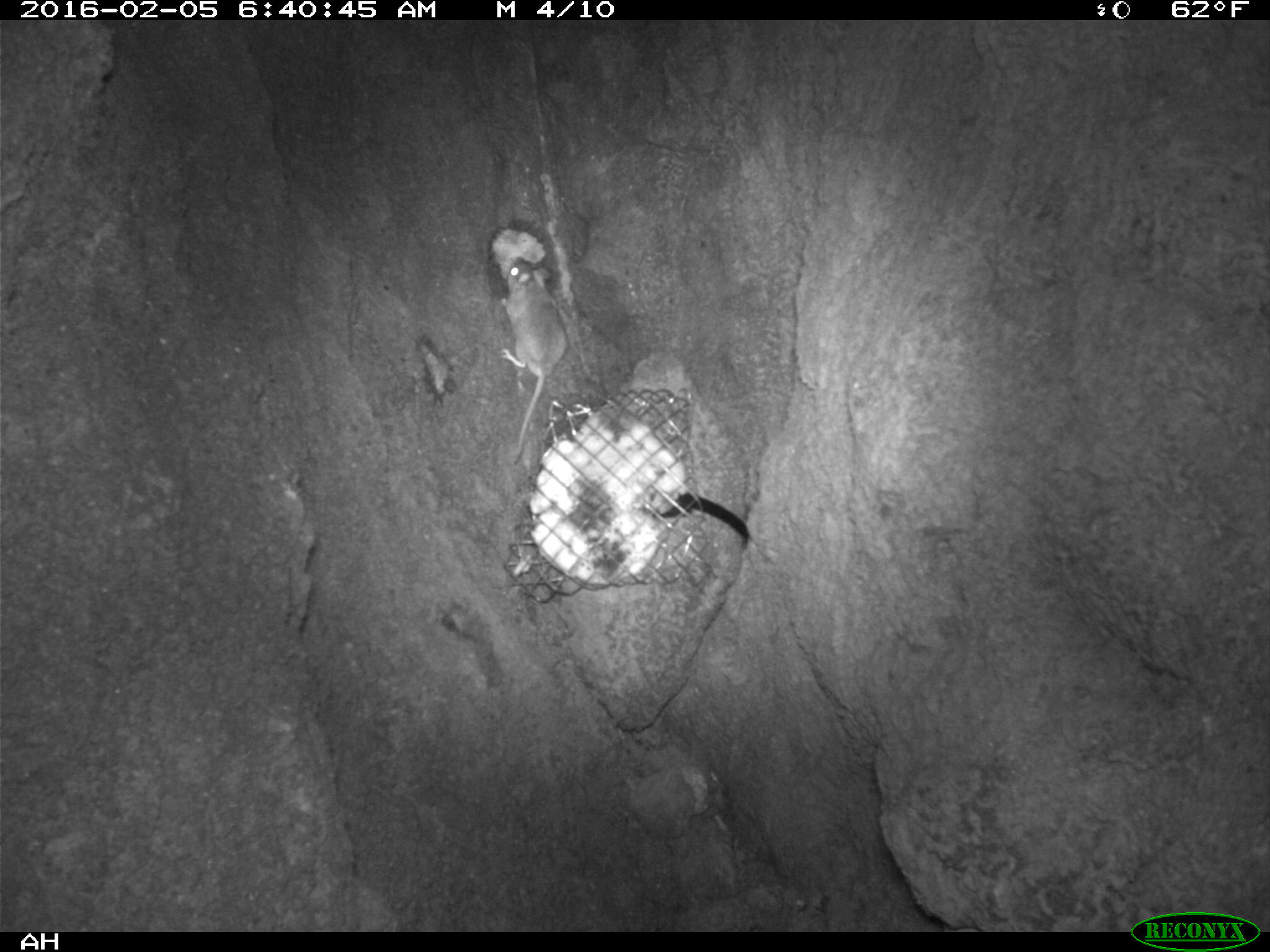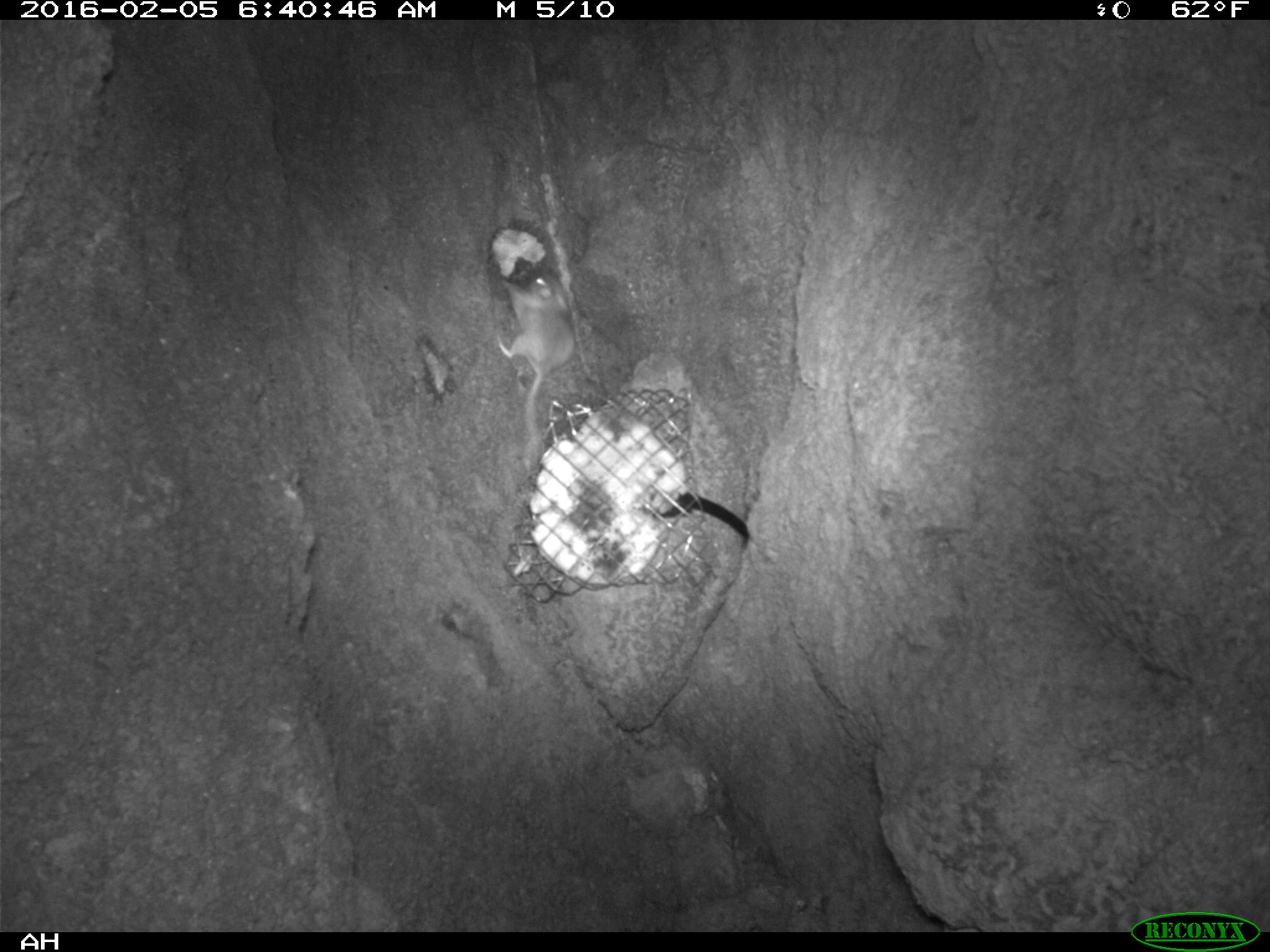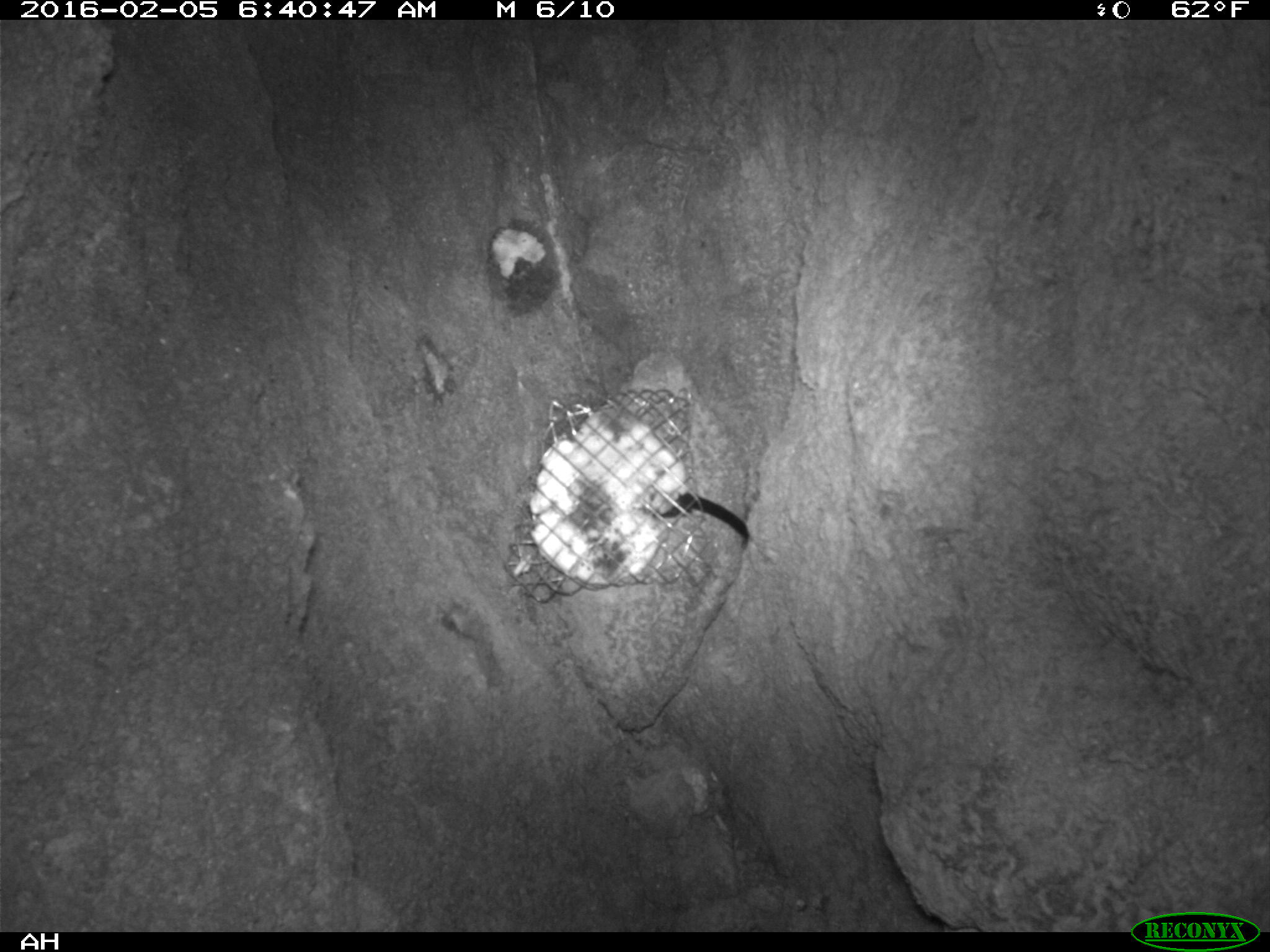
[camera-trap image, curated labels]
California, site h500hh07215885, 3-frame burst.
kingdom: Animalia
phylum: Chordata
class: Mammalia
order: Rodentia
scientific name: Rodentia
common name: rodent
Rodent (Rodentia).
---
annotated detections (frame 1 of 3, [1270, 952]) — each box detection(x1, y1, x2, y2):
rodent: detection(496, 255, 569, 466)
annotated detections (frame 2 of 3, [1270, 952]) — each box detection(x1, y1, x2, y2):
rodent: detection(497, 265, 575, 446)